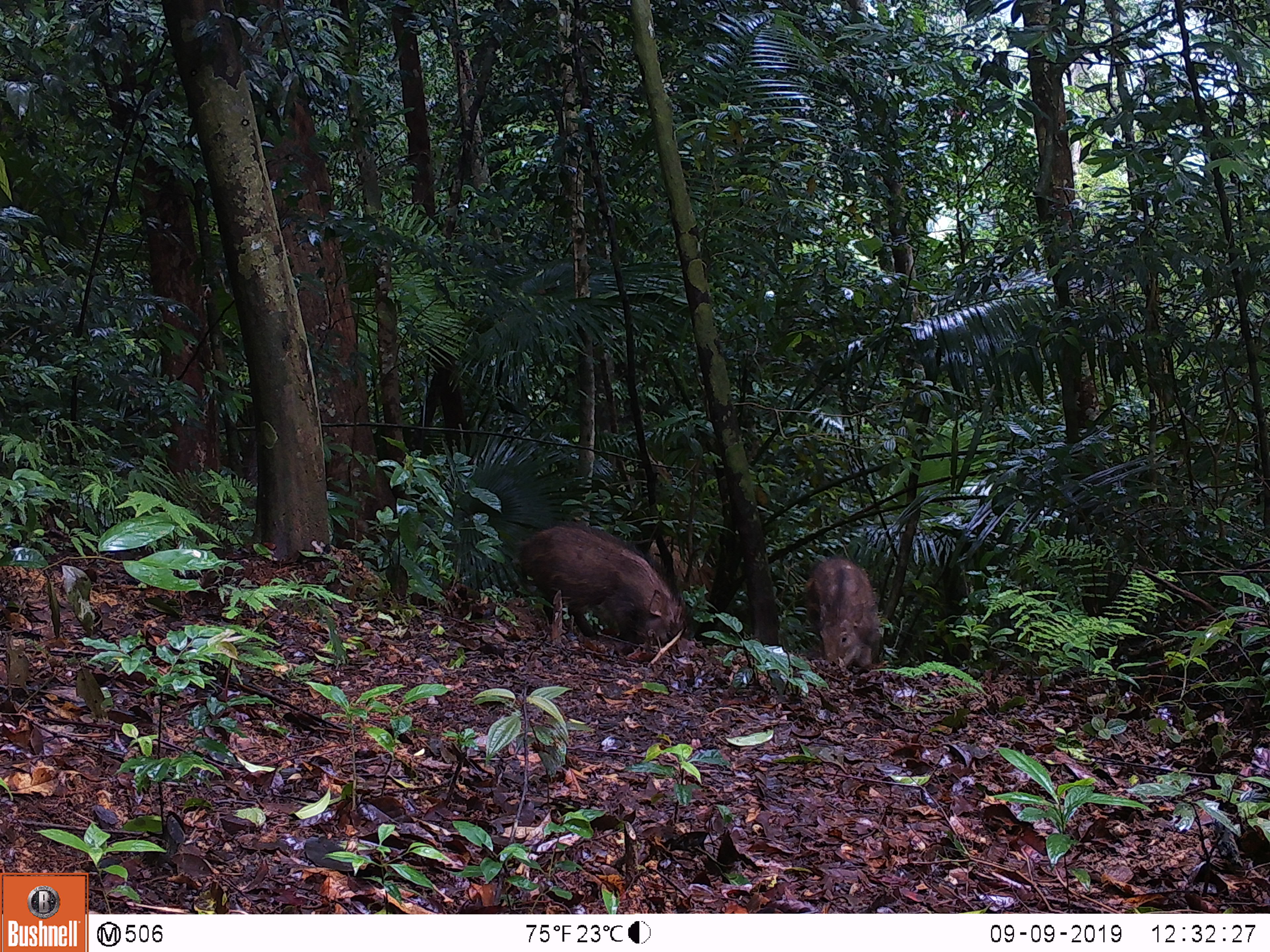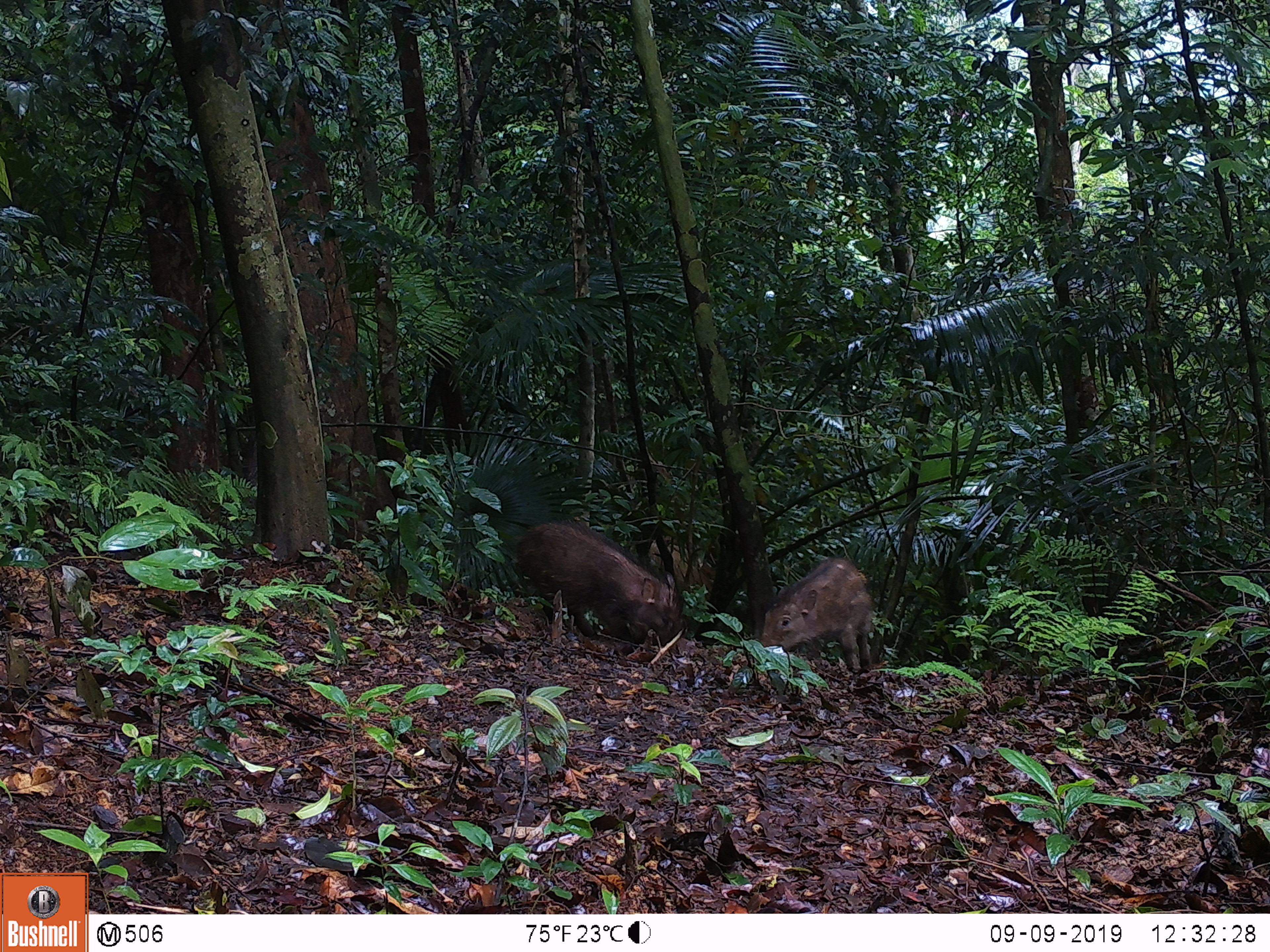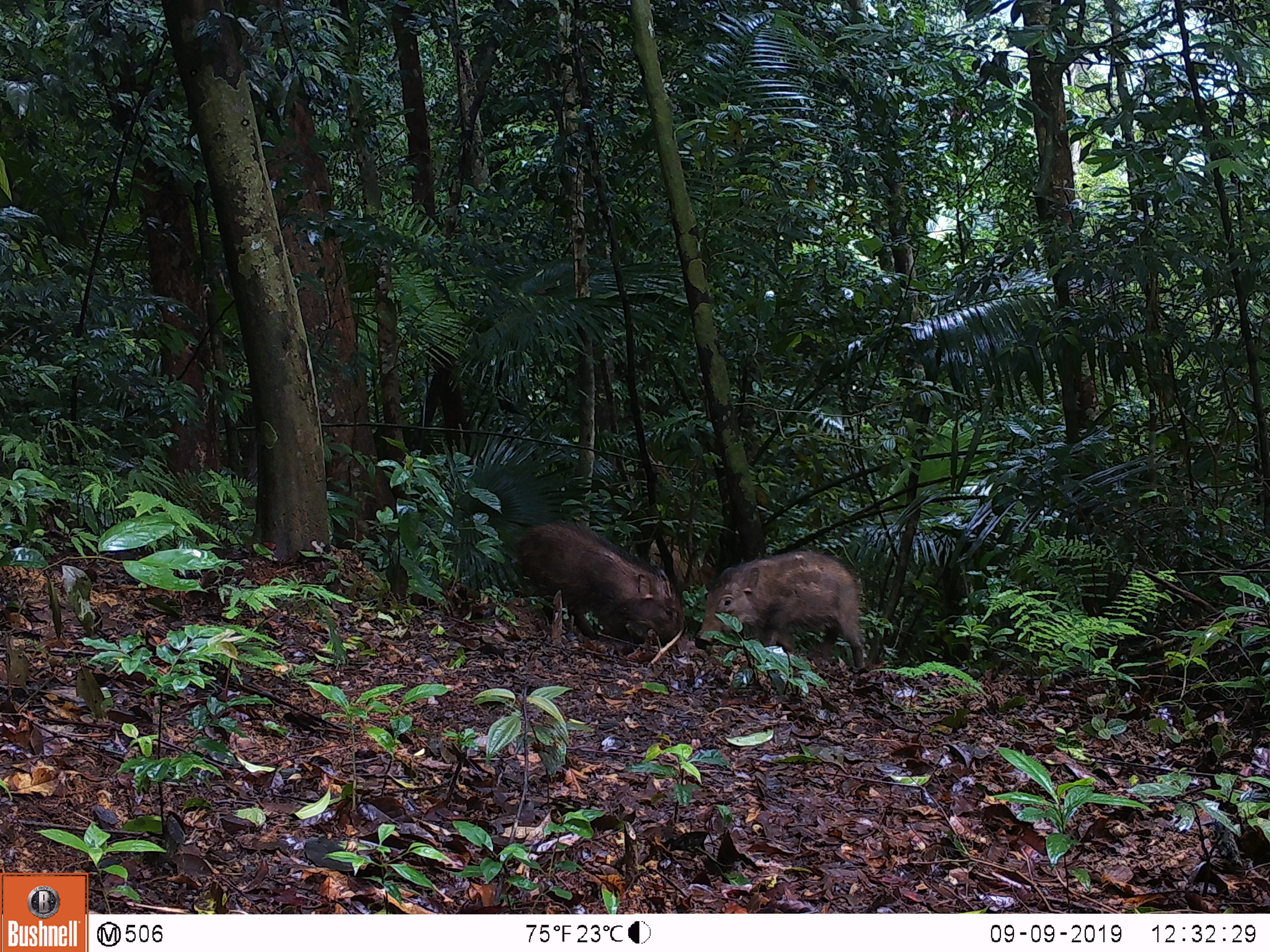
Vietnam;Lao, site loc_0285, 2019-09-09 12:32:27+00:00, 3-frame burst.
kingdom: Animalia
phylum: Chordata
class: Mammalia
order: Artiodactyla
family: Suidae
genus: Sus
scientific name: Sus scrofa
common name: eurasian wild pig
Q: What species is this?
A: Eurasian wild pig (Sus scrofa).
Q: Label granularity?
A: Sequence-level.